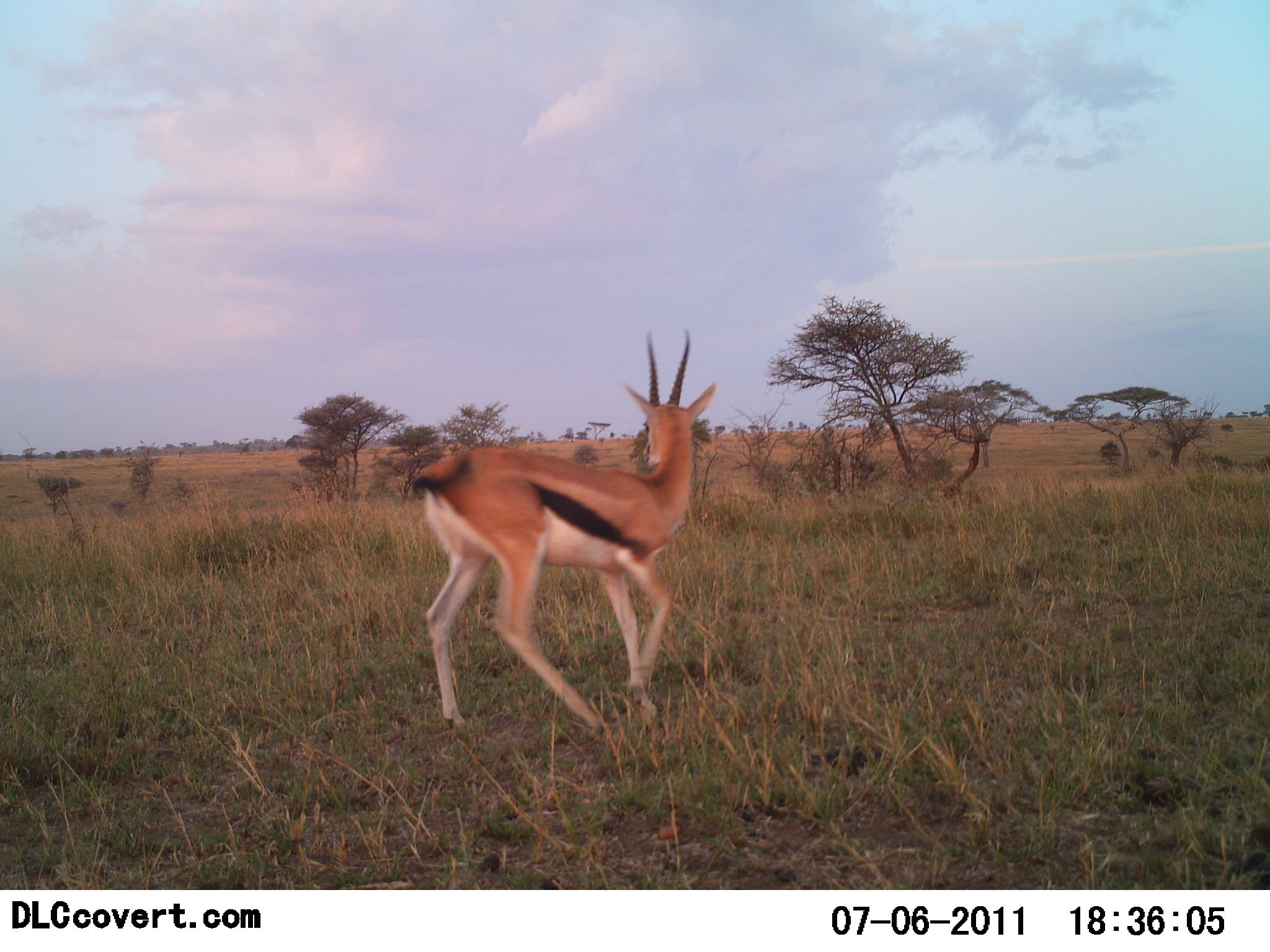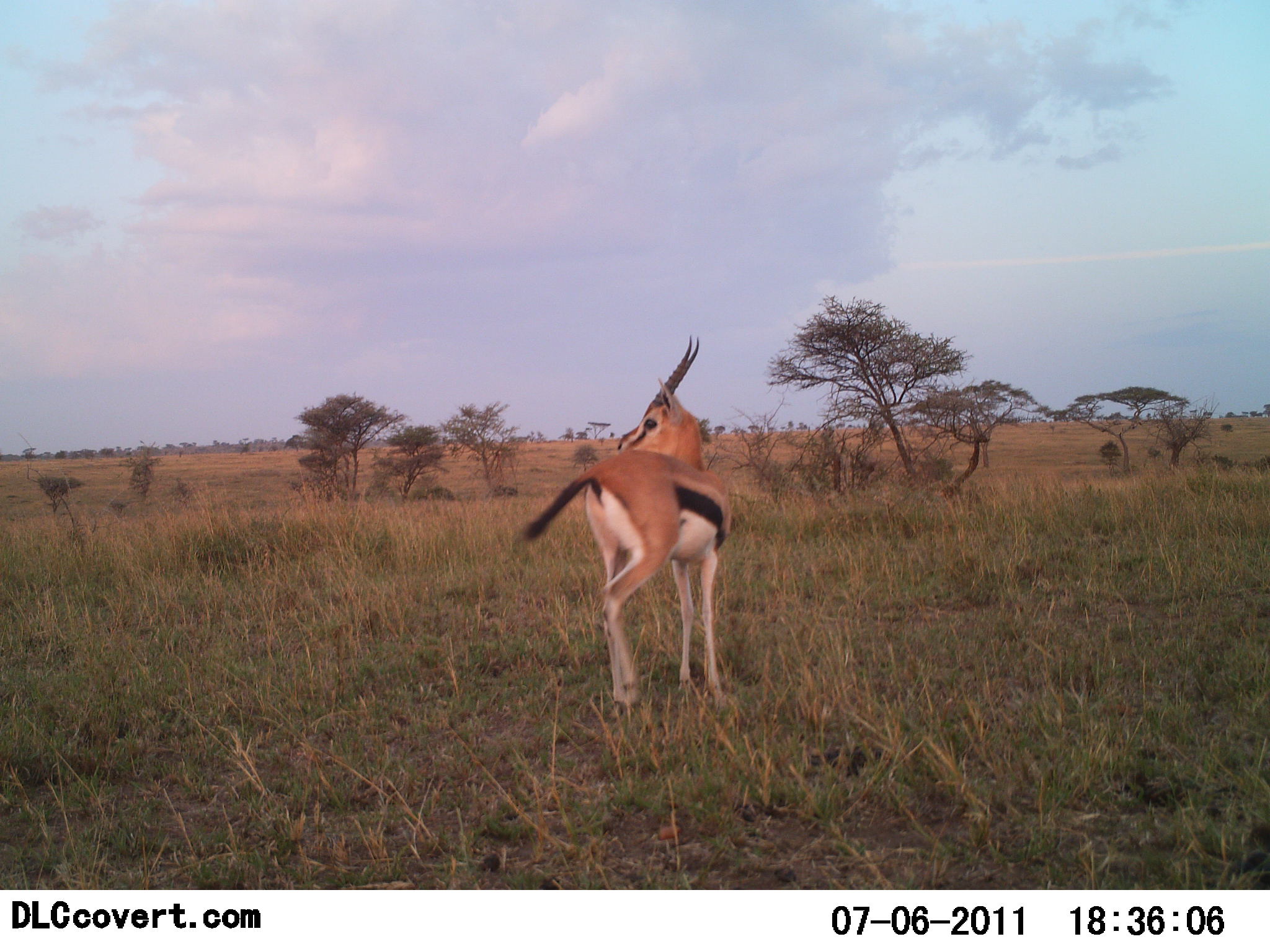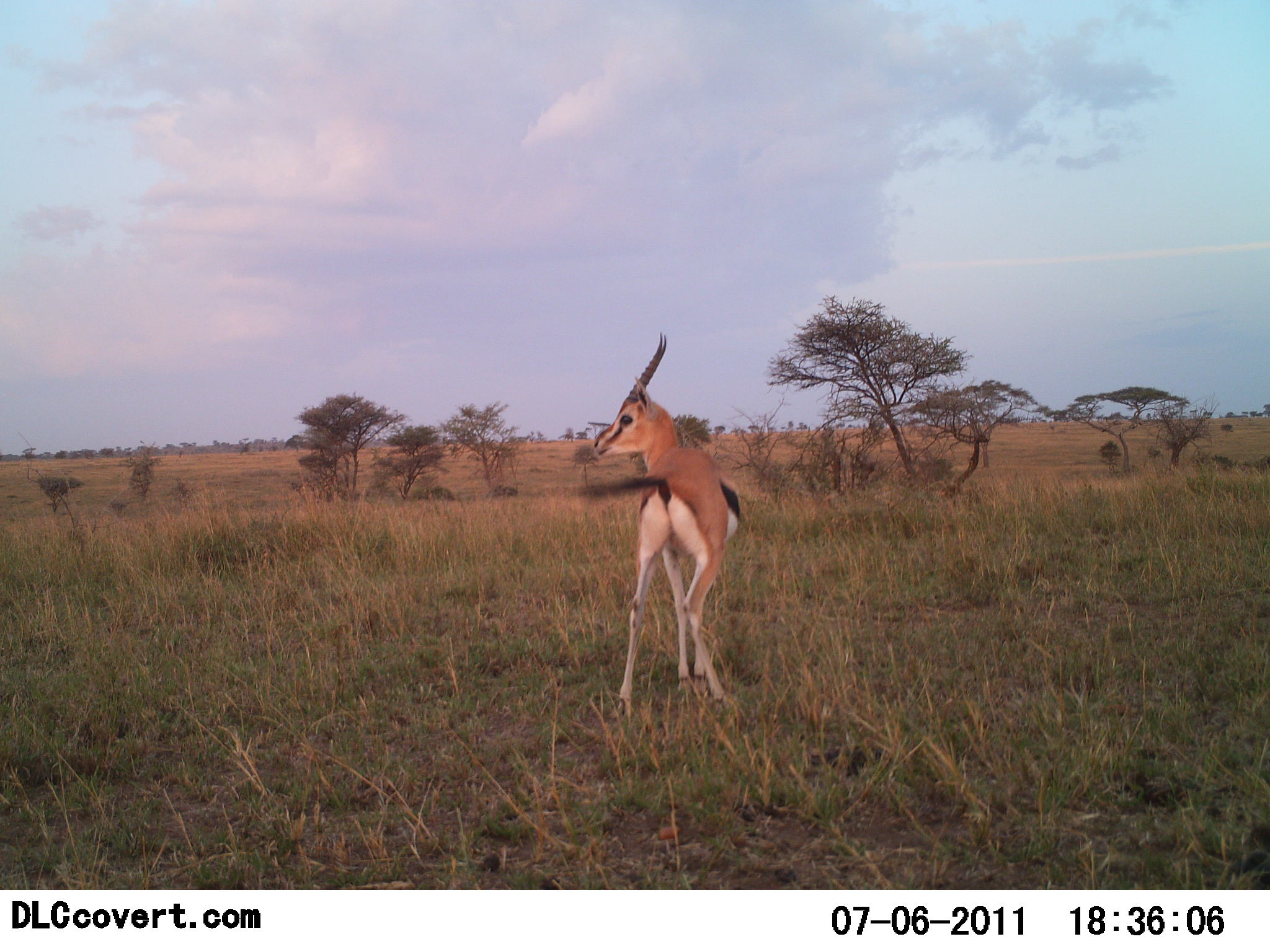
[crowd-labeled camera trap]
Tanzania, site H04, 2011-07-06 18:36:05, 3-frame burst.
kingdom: Animalia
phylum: Chordata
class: Mammalia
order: Artiodactyla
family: Bovidae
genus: Eudorcas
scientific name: Eudorcas thomsonii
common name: thomson's gazelle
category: gazellethomsons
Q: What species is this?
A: Gazellethomsons (thomson's gazelle) (Eudorcas thomsonii).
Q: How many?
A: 1.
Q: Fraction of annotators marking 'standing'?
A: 23%.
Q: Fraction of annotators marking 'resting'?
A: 0%.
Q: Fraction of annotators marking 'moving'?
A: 77%.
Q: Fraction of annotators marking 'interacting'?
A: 15%.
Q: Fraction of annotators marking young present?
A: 0%.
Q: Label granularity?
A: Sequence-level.